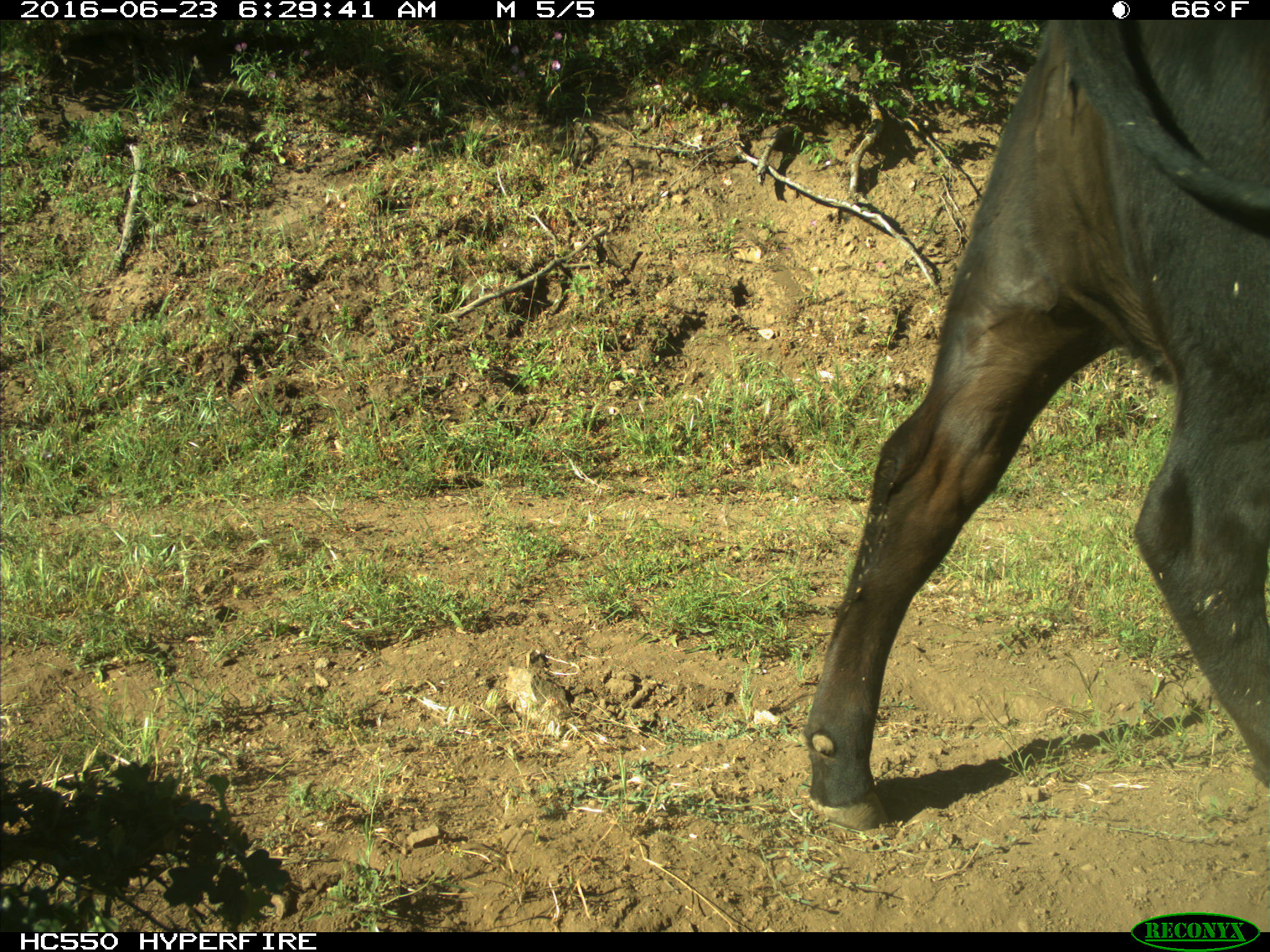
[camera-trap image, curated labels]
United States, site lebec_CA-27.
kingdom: Animalia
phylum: Chordata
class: Mammalia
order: Artiodactyla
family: Bovidae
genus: Bos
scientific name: Bos taurus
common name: domestic cow